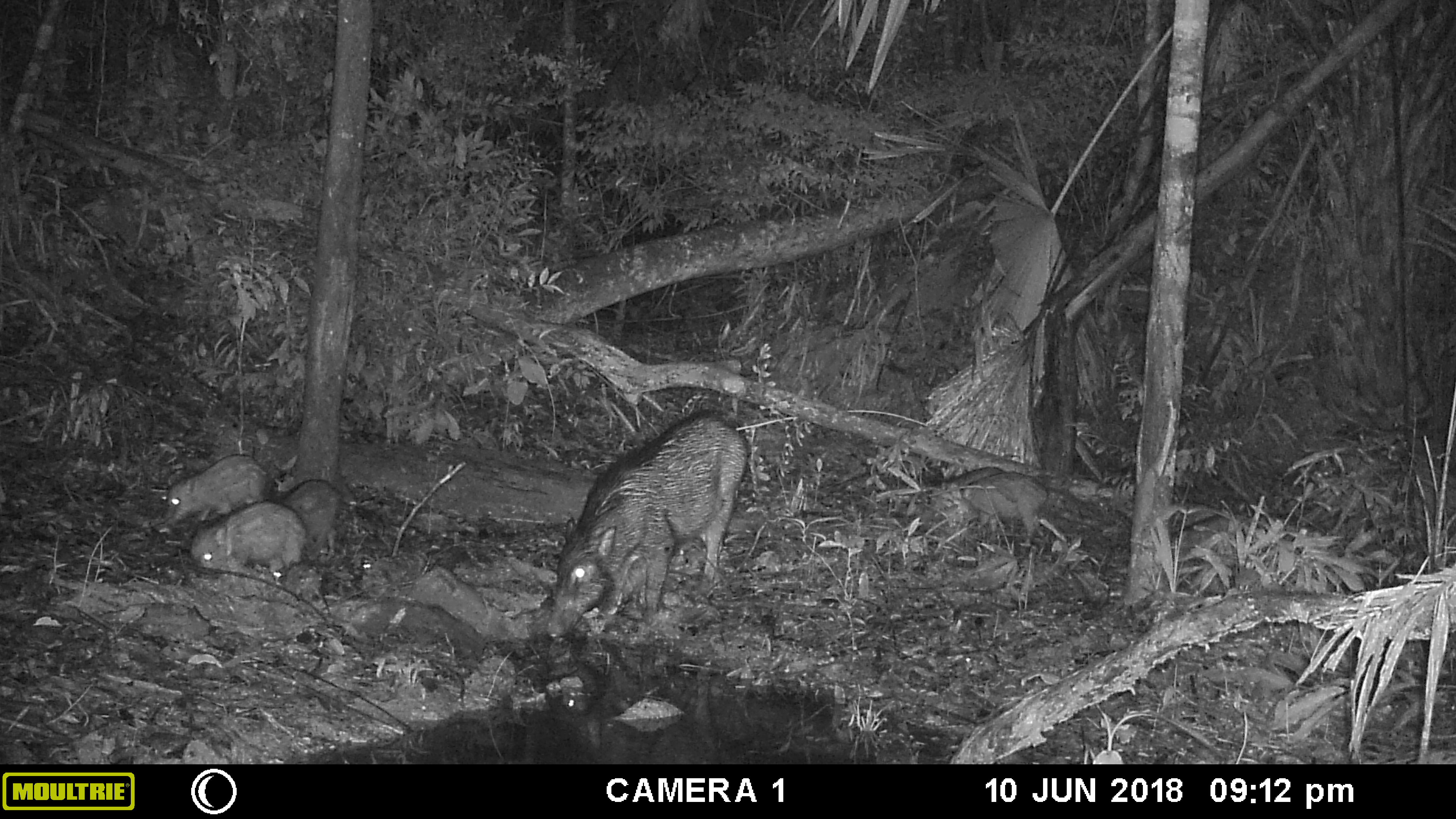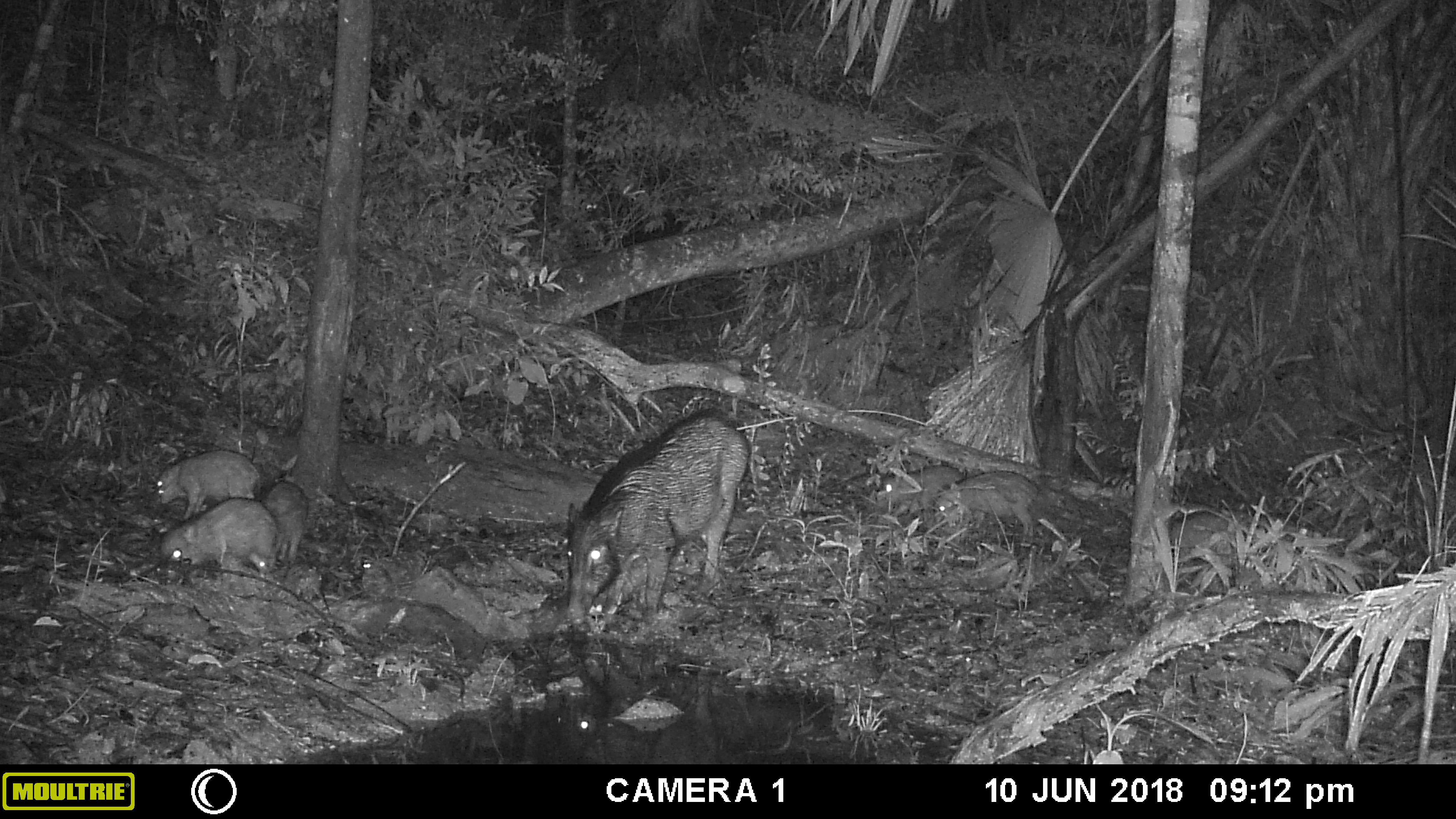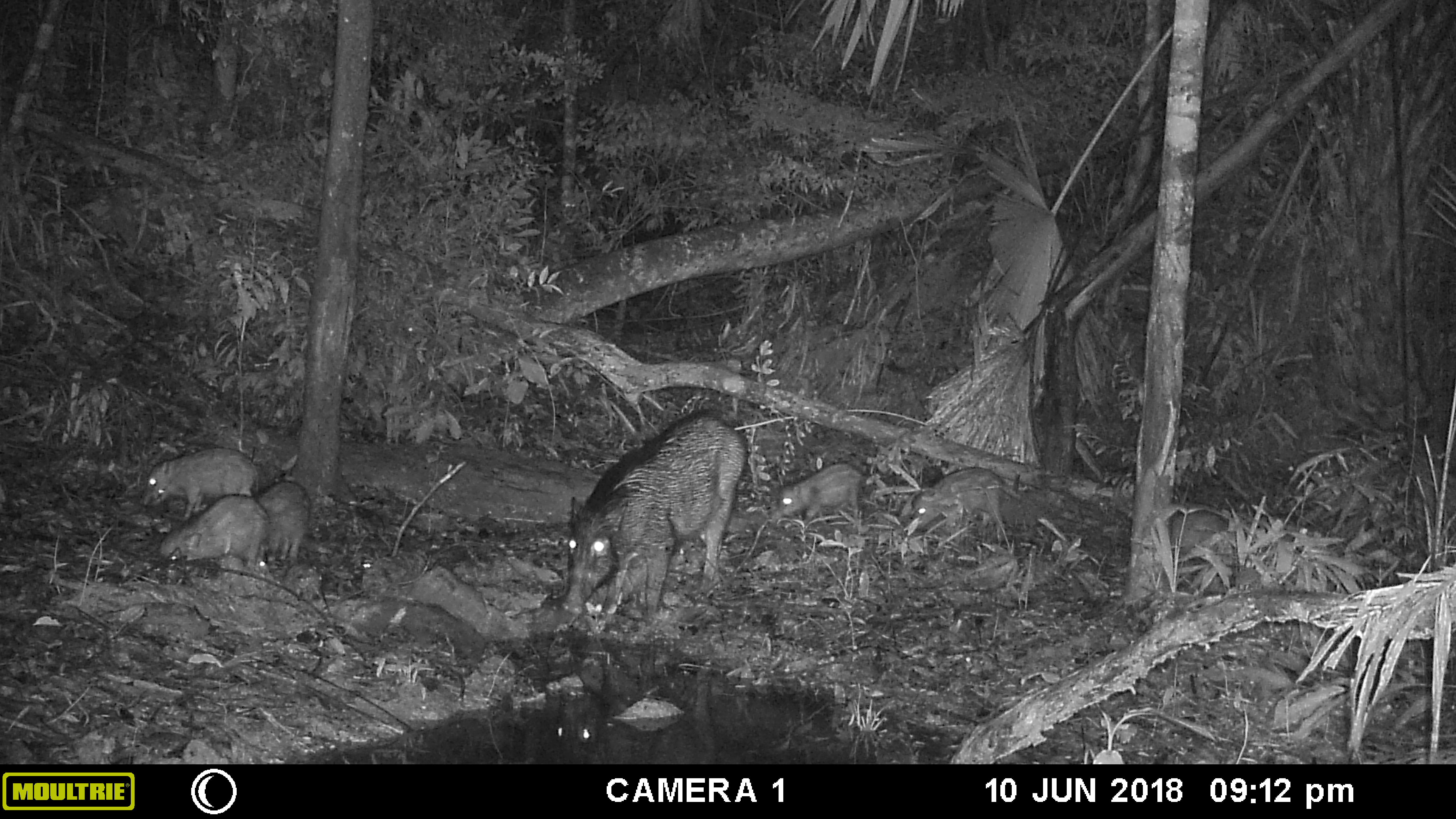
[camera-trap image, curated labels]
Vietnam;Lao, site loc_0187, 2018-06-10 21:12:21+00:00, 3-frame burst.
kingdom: Animalia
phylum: Chordata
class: Mammalia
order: Artiodactyla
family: Suidae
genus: Sus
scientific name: Sus scrofa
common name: eurasian wild pig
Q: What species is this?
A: Eurasian wild pig (Sus scrofa).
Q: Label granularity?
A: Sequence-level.